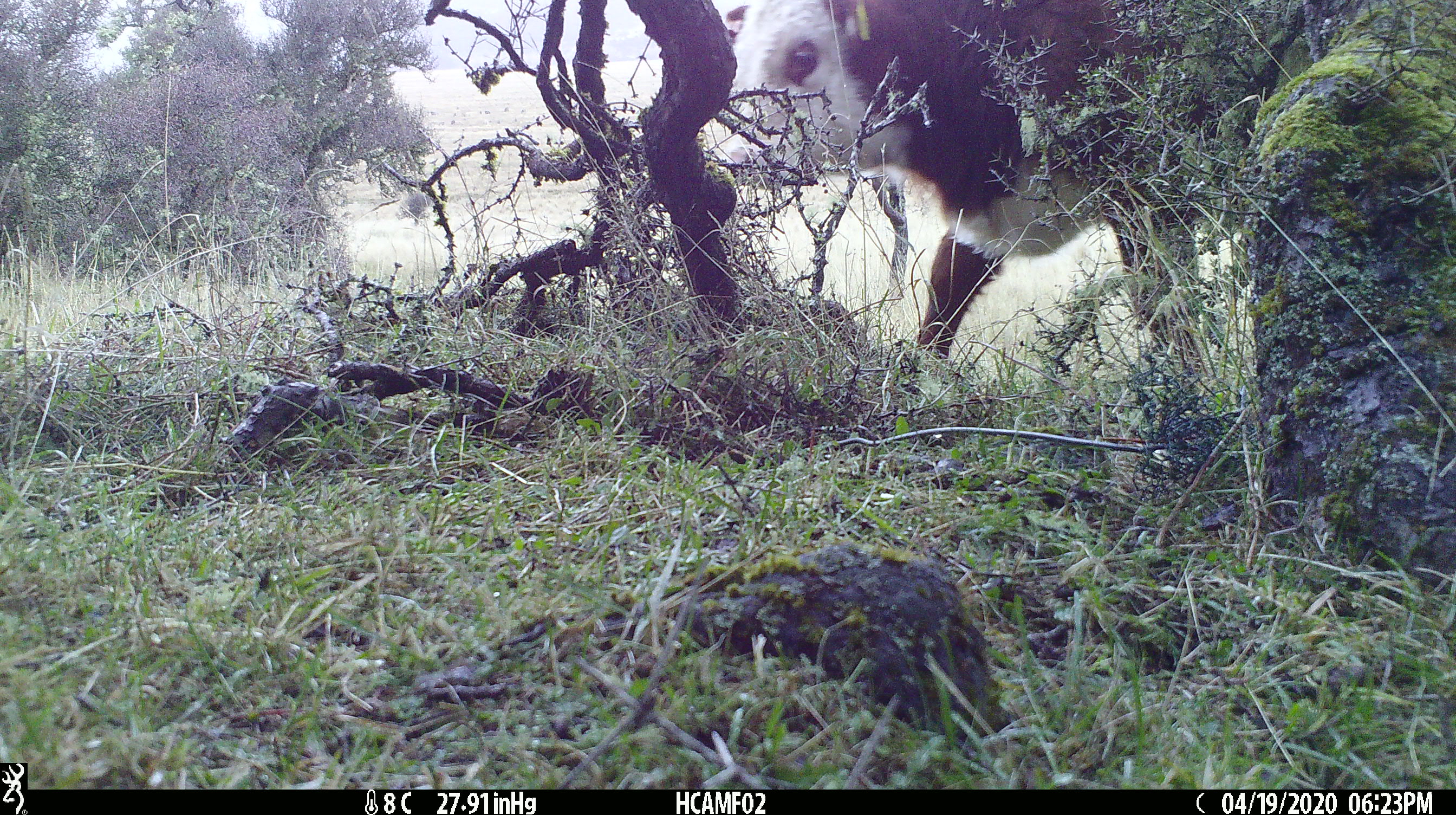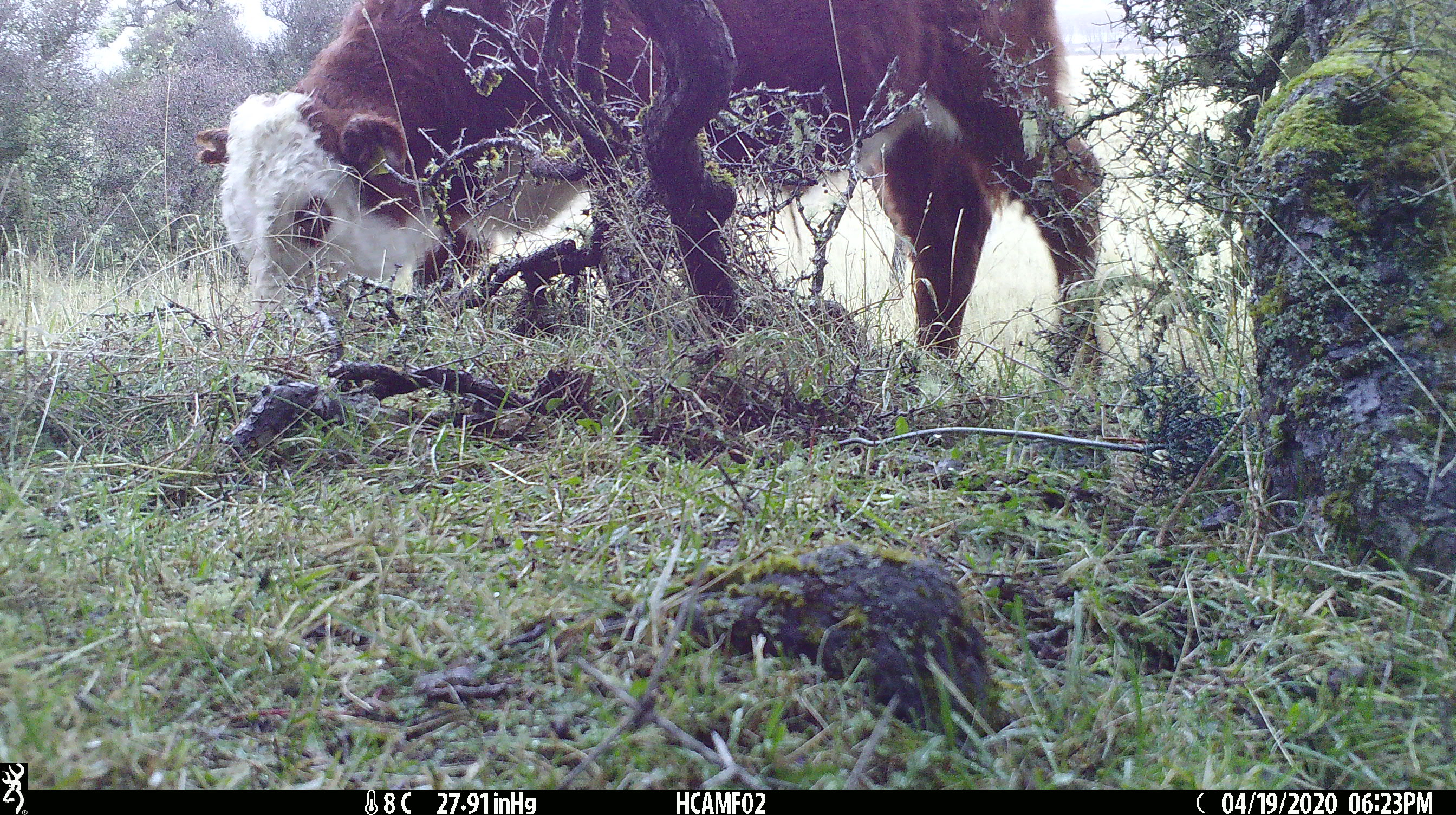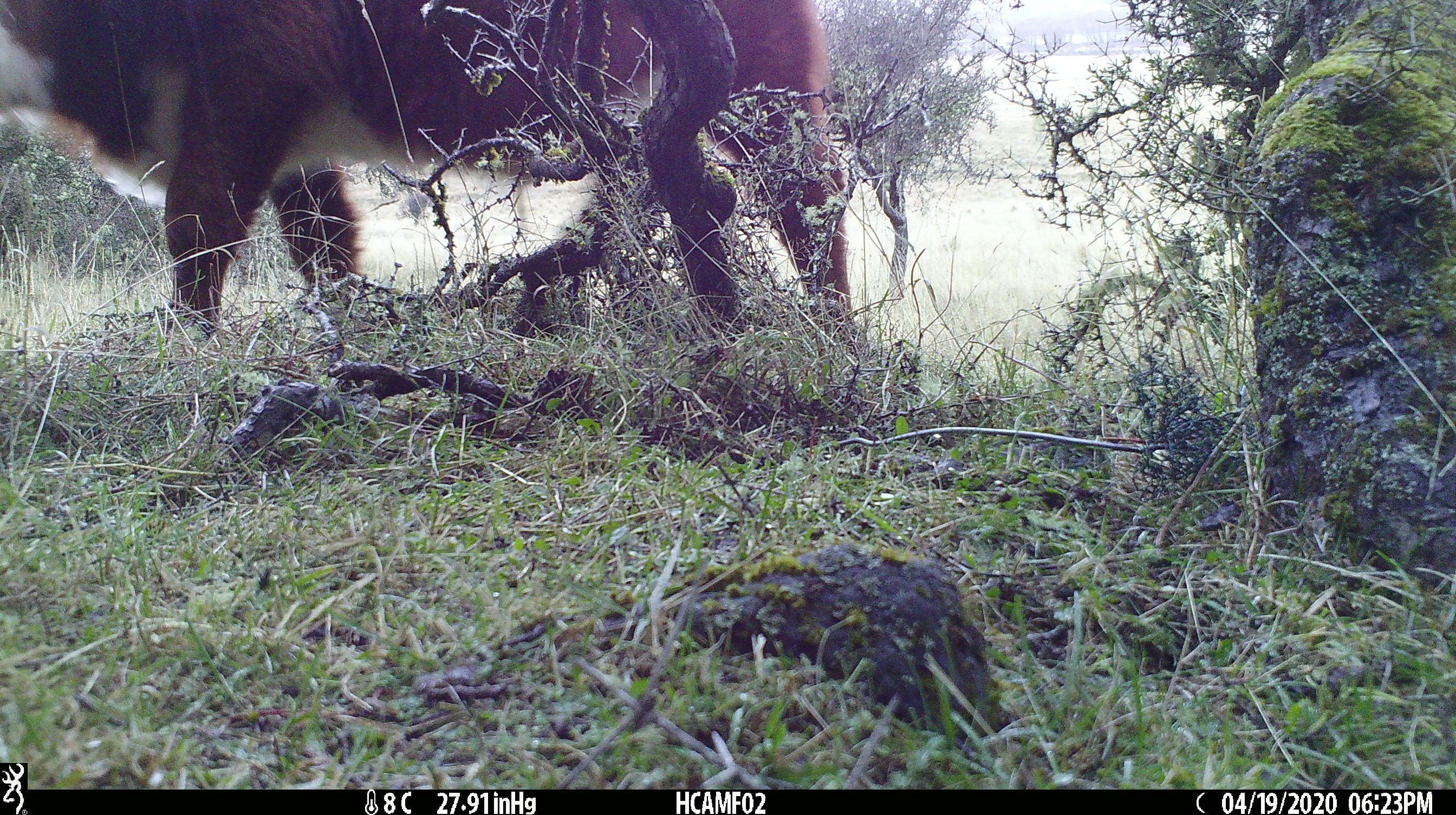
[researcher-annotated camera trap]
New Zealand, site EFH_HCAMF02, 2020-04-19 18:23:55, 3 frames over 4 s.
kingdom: Animalia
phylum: Chordata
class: Mammalia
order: Artiodactyla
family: Bovidae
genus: Bos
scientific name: Bos taurus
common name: domestic cow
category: cow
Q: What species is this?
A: Cow (domestic cow) (Bos taurus).